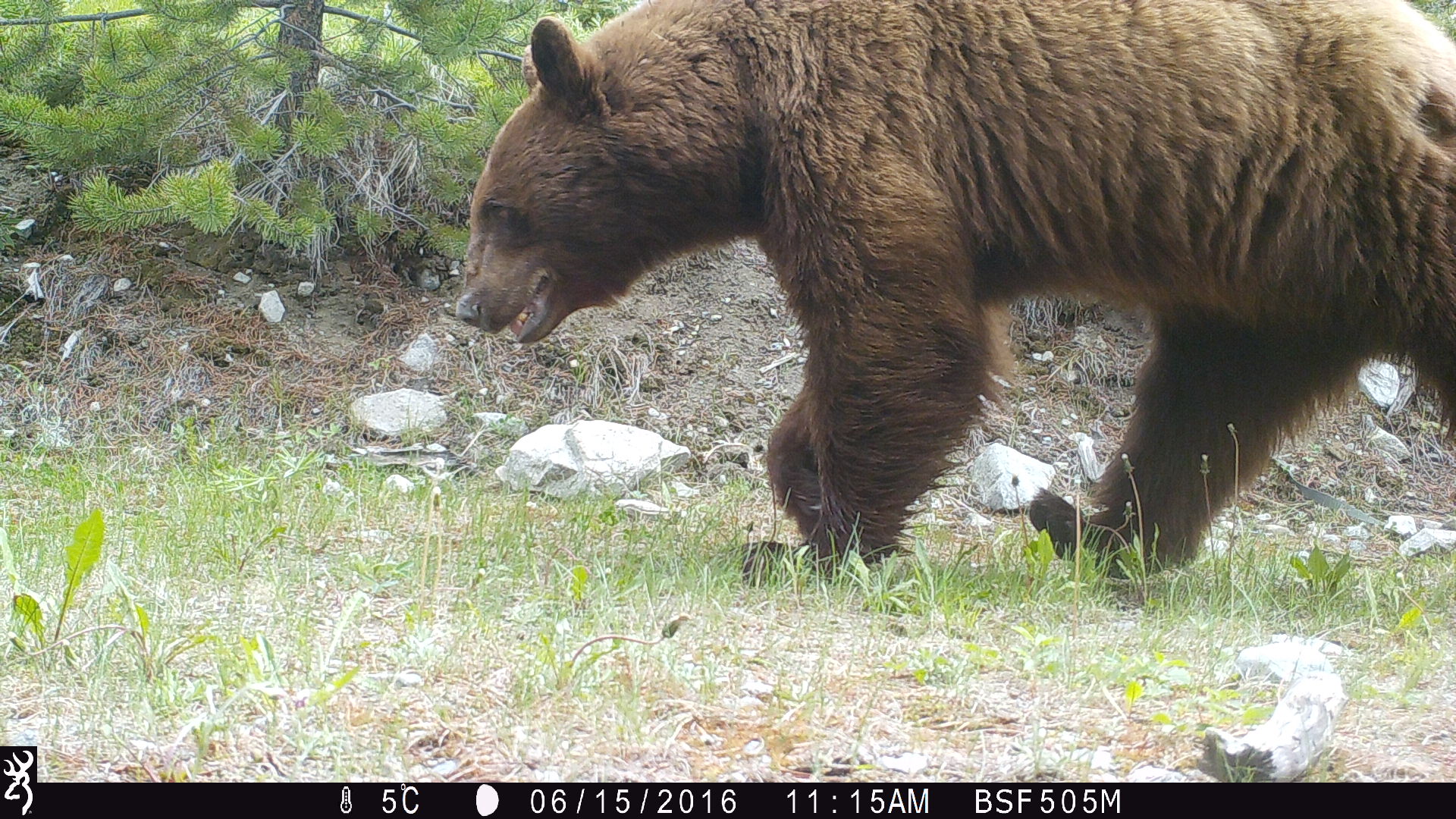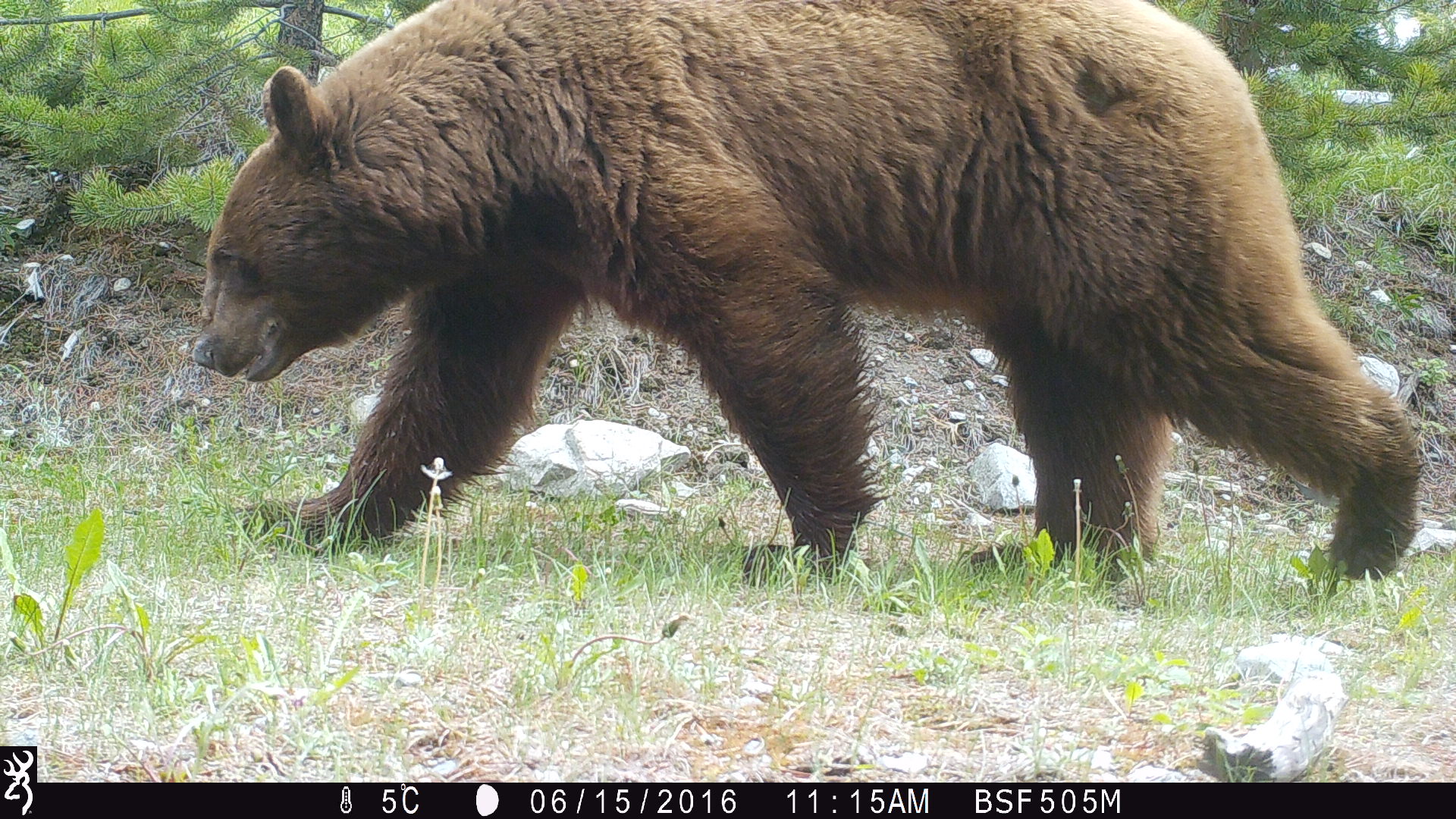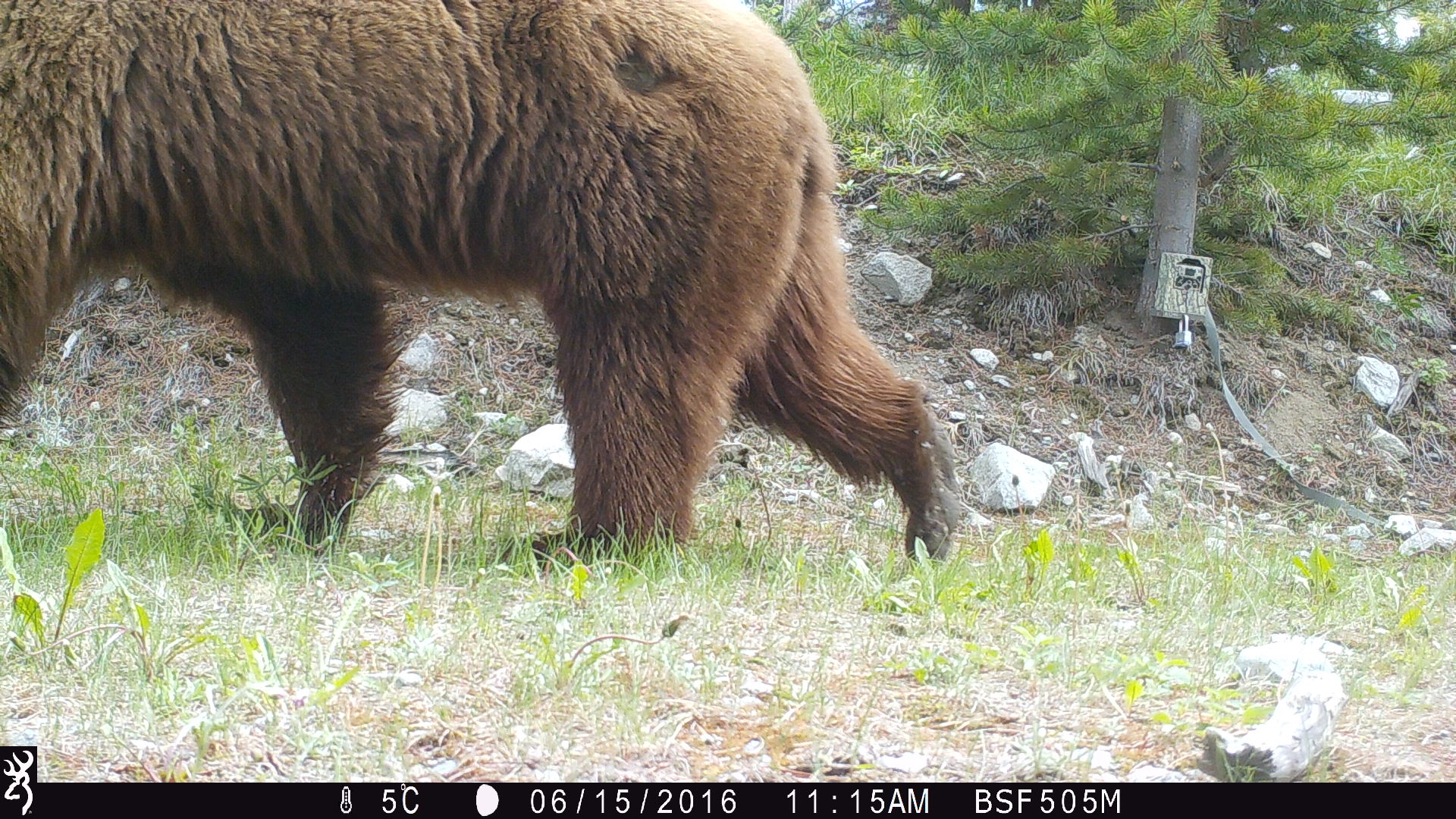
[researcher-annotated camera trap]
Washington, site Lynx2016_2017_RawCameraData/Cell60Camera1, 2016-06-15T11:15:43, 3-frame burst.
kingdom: Animalia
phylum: Chordata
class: Mammalia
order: Carnivora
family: Ursidae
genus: Ursus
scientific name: Ursus americanus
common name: american black bear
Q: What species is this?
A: Ursus americanus (american black bear).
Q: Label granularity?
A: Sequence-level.